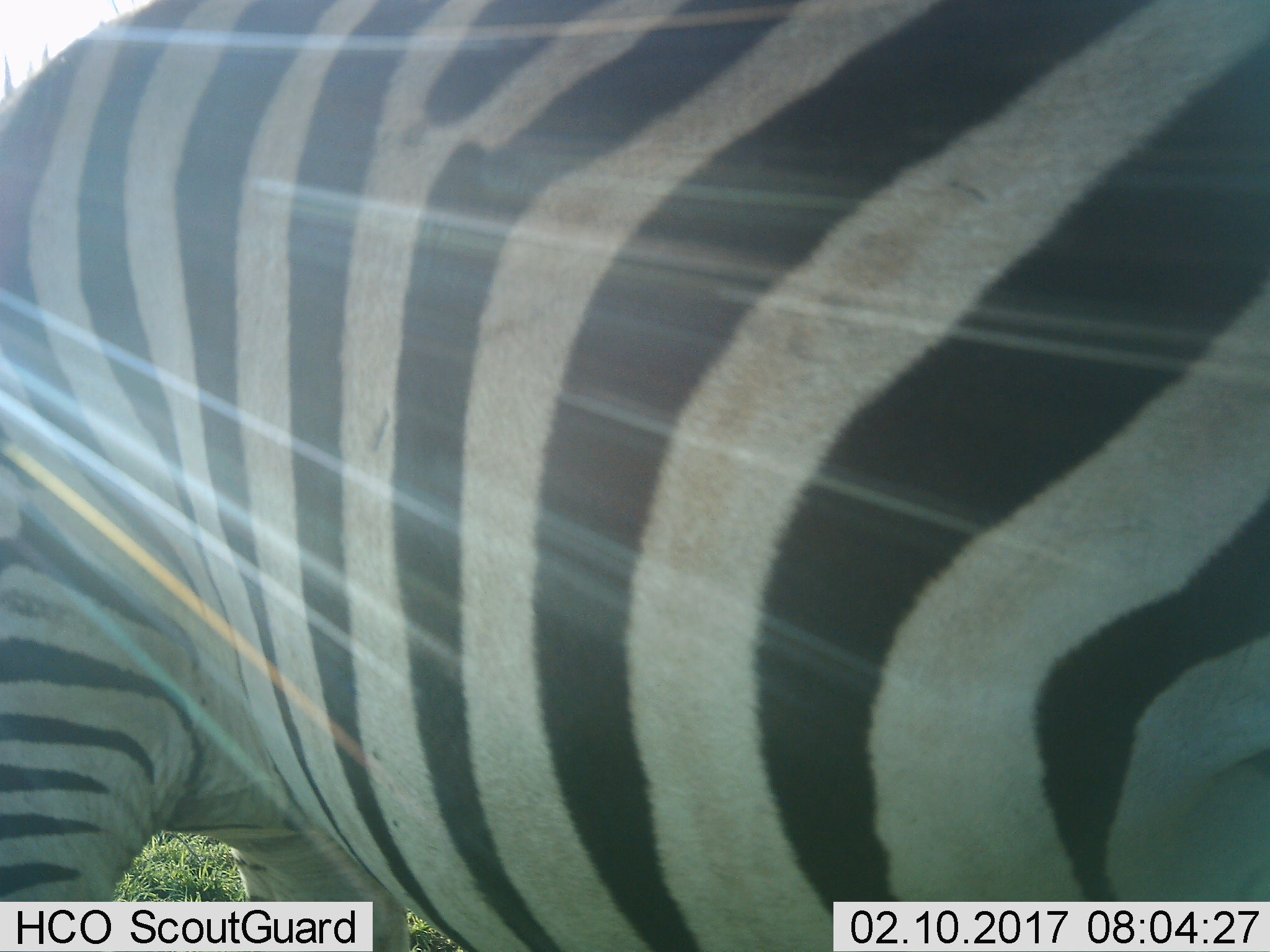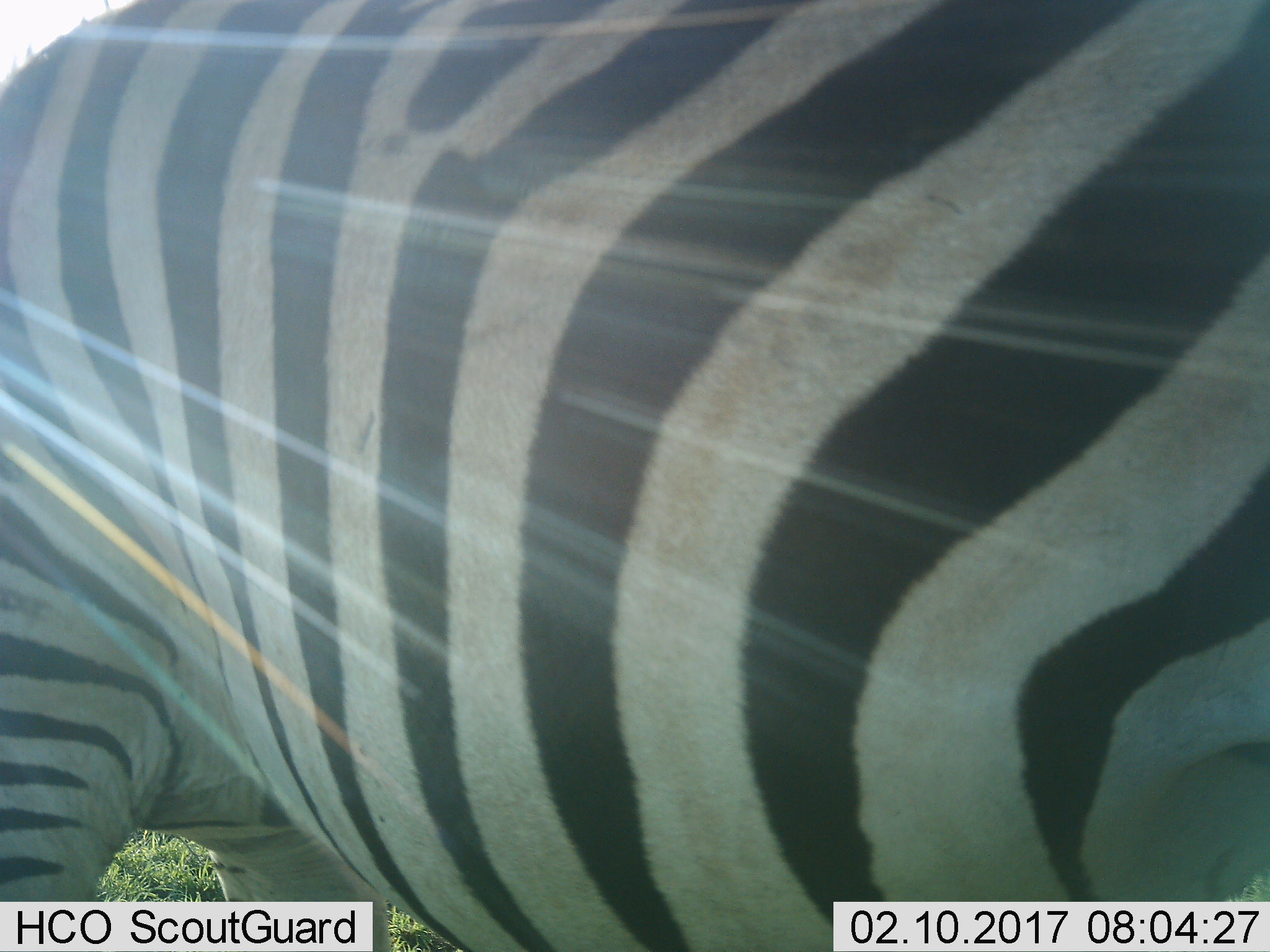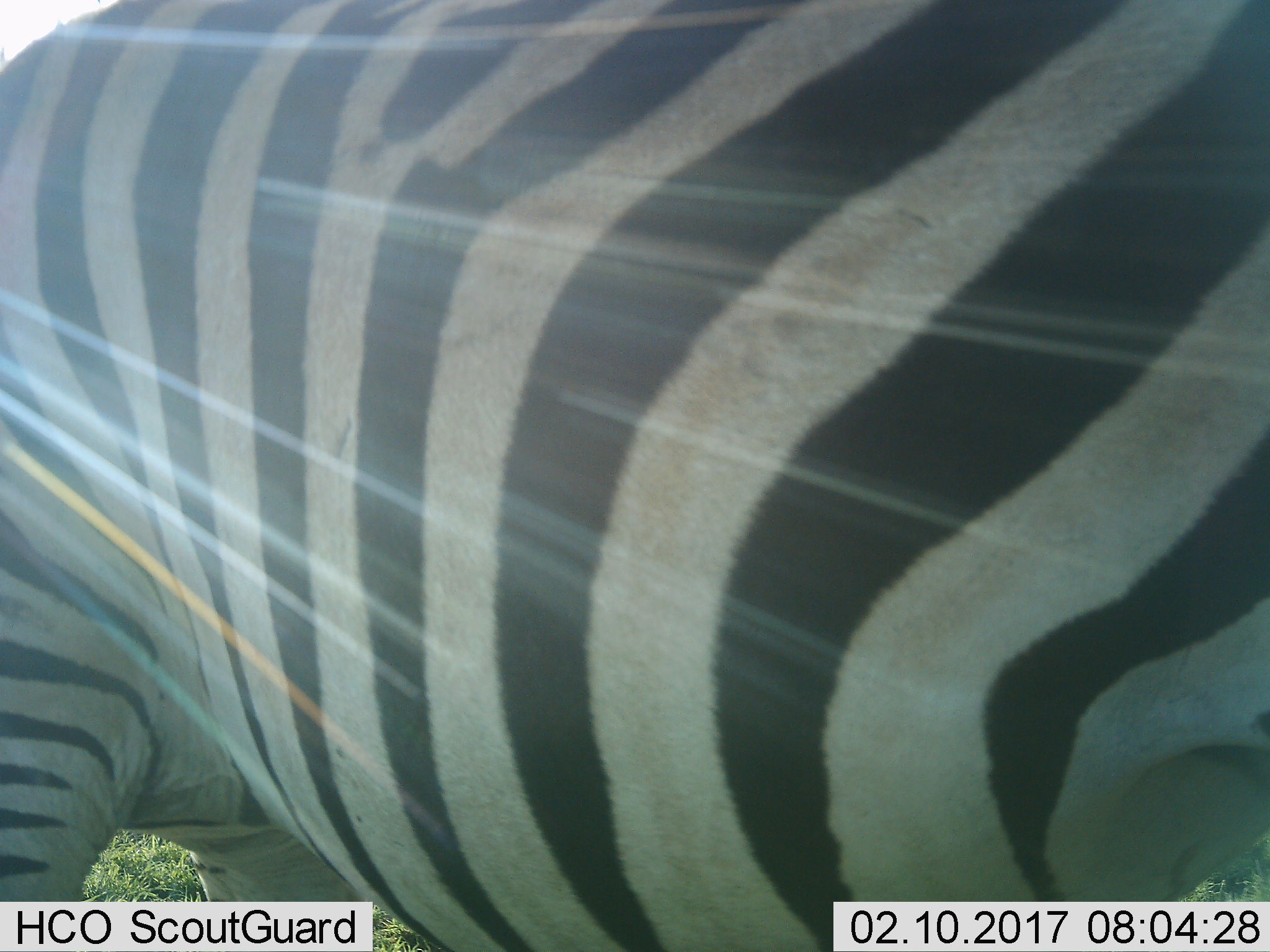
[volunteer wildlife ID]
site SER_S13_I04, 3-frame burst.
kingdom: Animalia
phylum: Chordata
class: Mammalia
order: Perissodactyla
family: Equidae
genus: Equus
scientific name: Equus quagga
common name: plains zebra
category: zebraplains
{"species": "zebraplains (plains zebra) (Equus quagga)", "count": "1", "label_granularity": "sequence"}